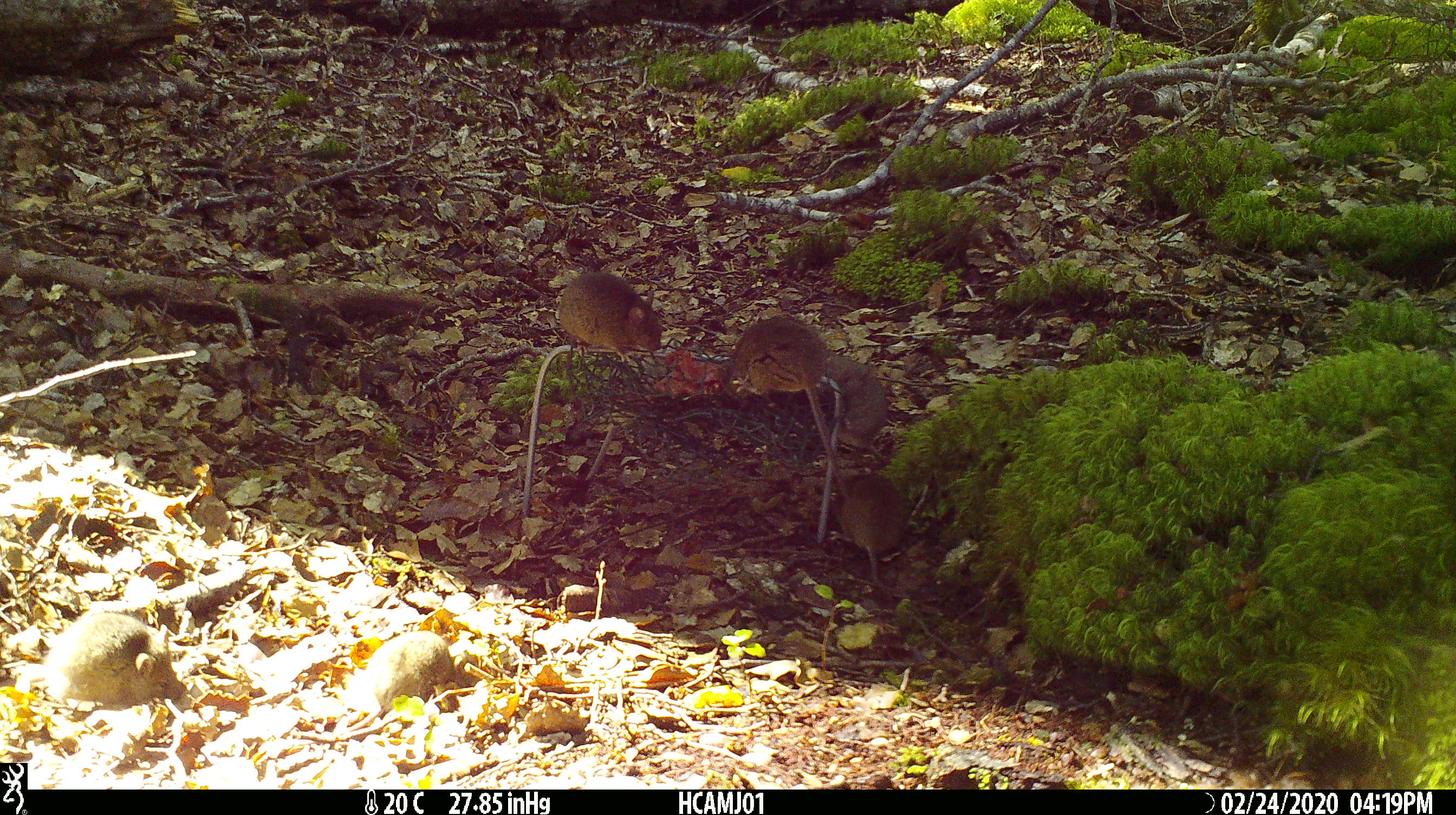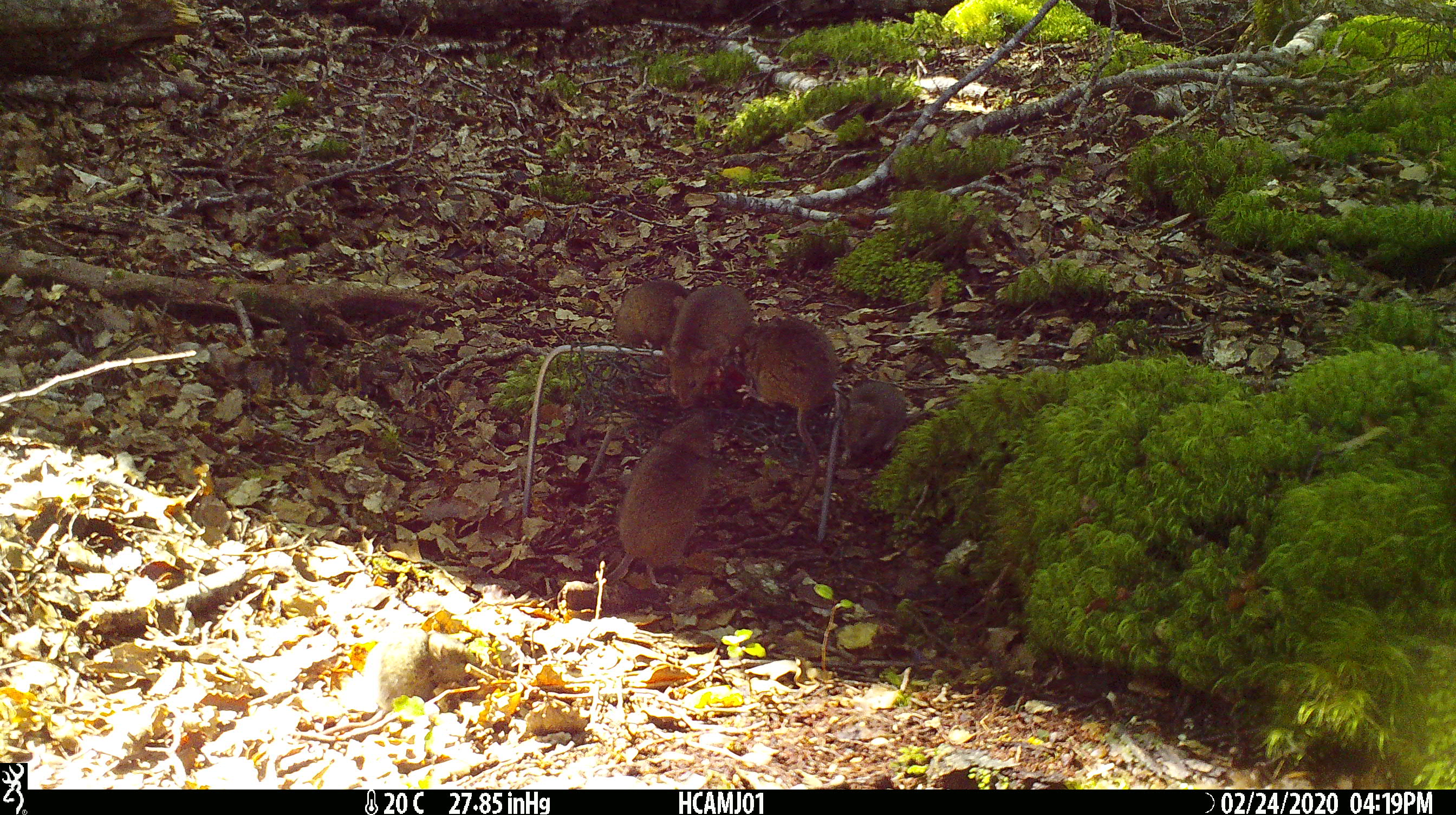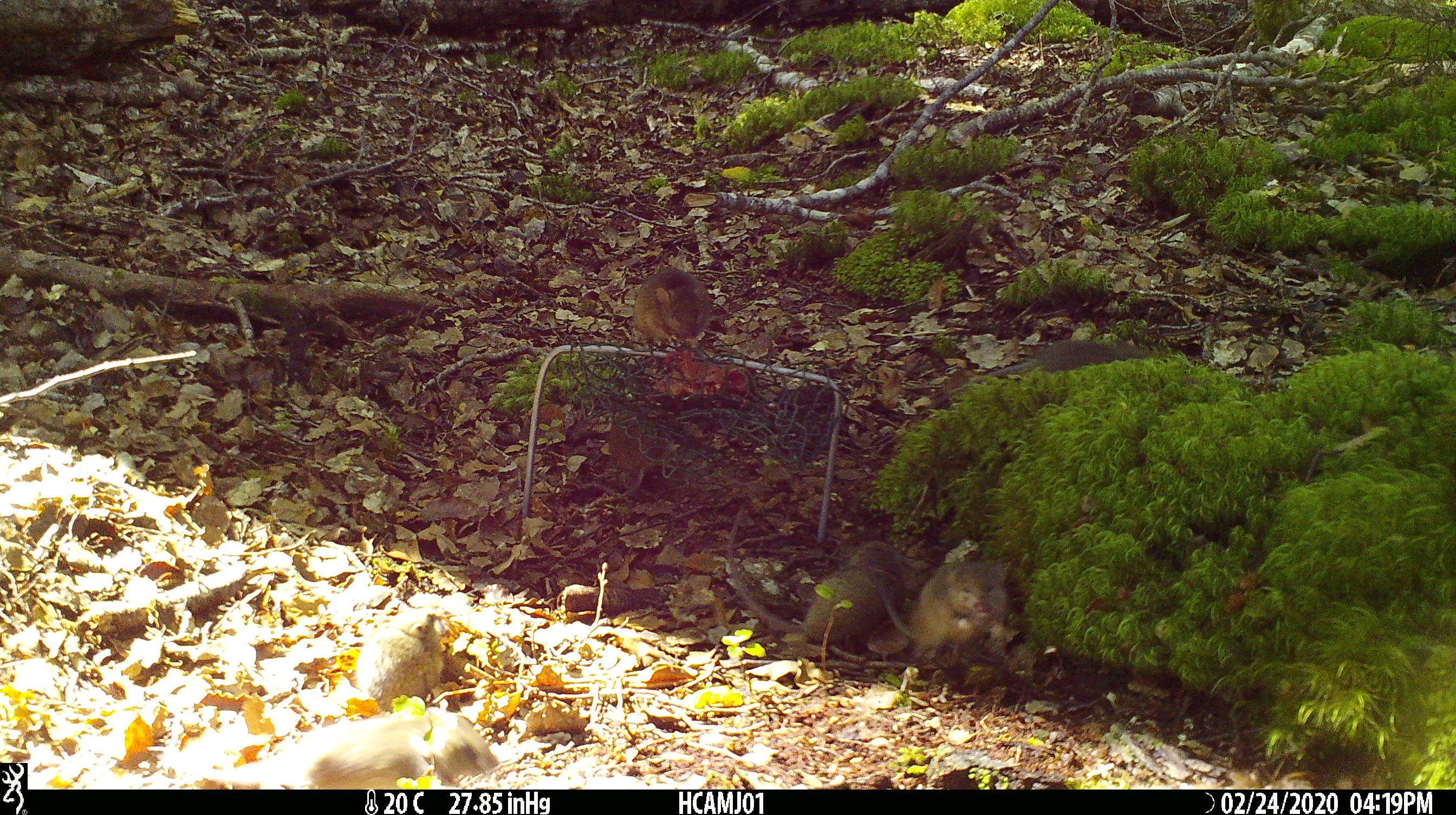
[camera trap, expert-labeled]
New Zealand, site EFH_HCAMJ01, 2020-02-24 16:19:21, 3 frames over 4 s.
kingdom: Animalia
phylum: Chordata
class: Mammalia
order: Rodentia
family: Muridae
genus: Mus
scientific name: Mus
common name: mouse